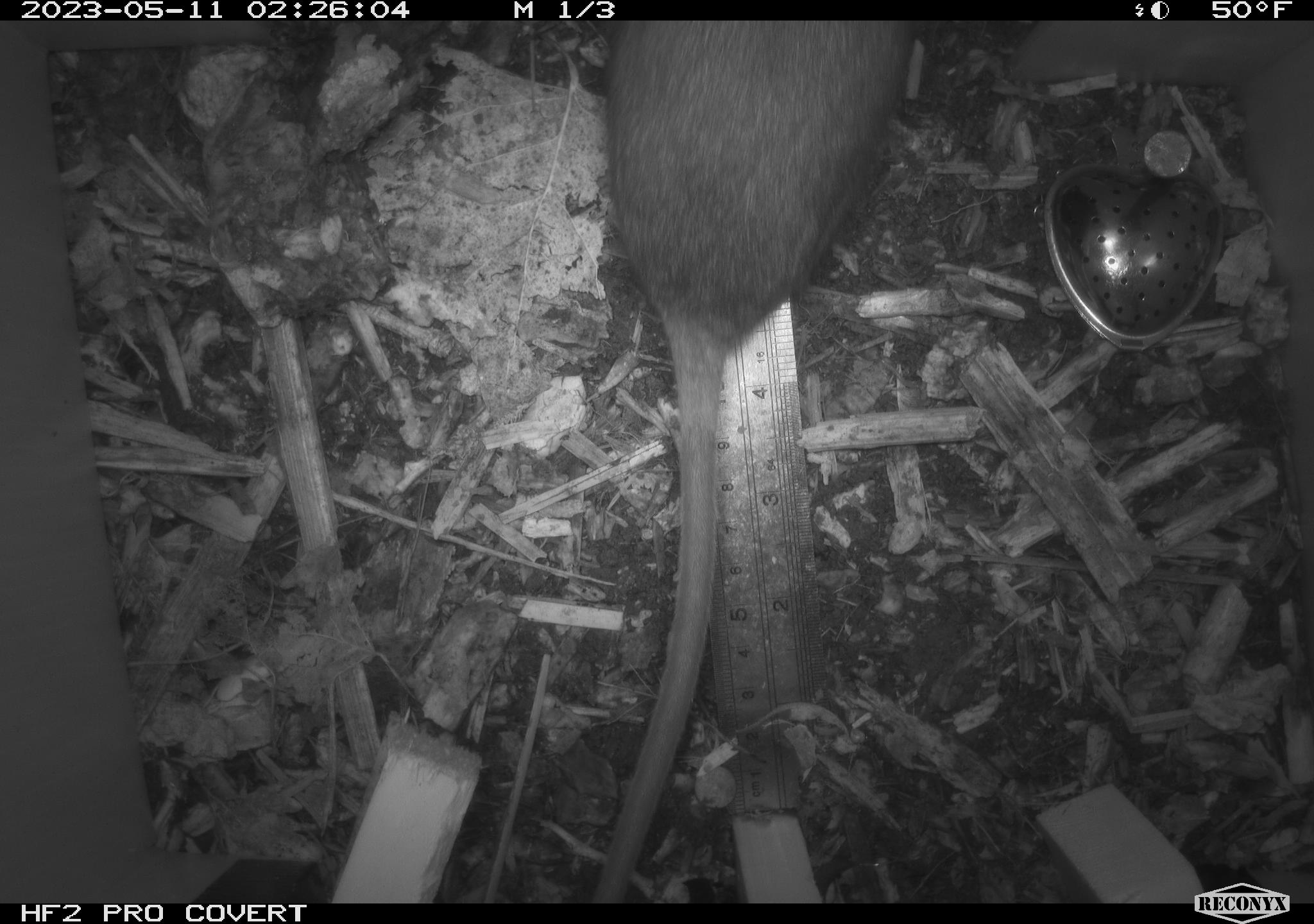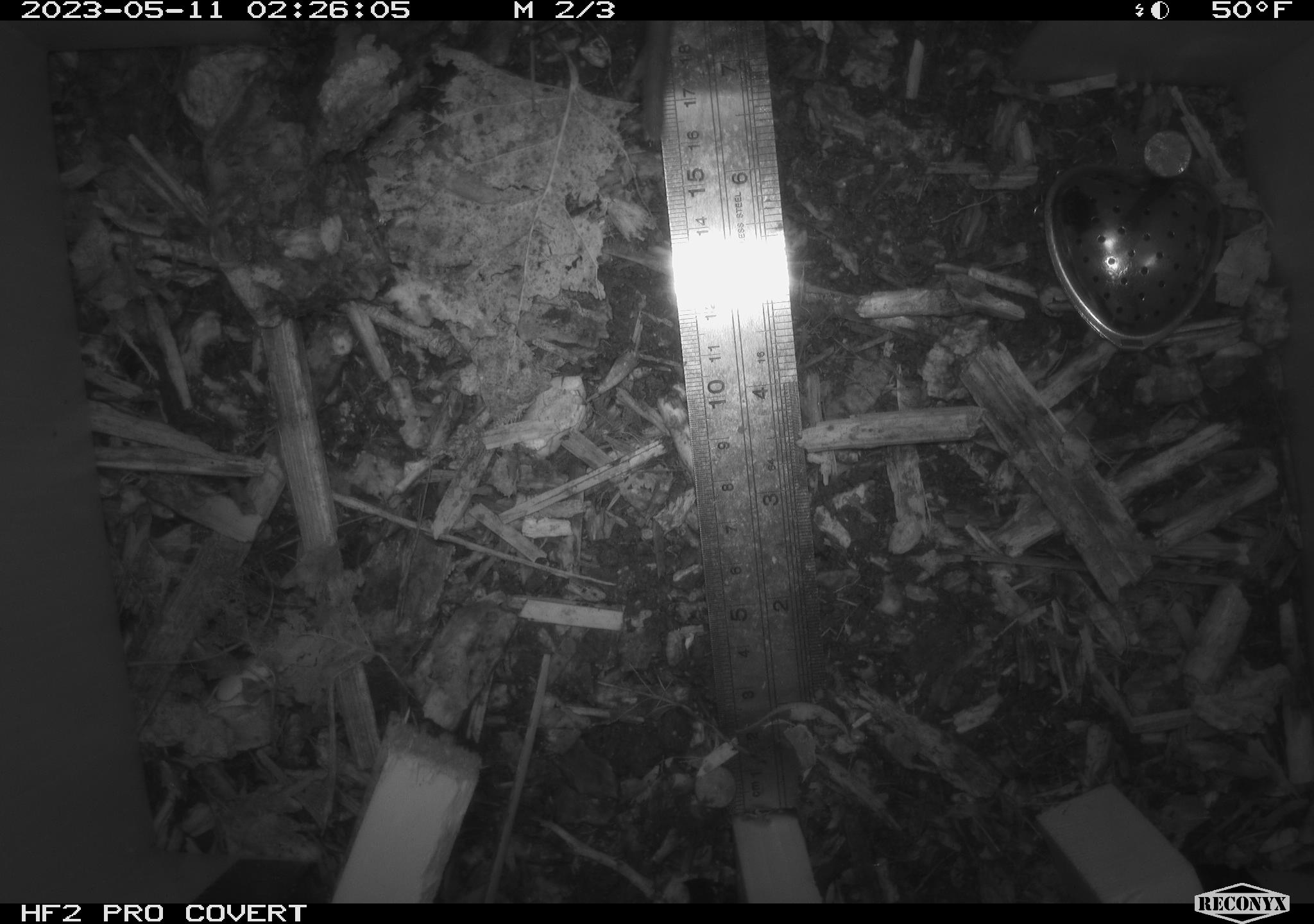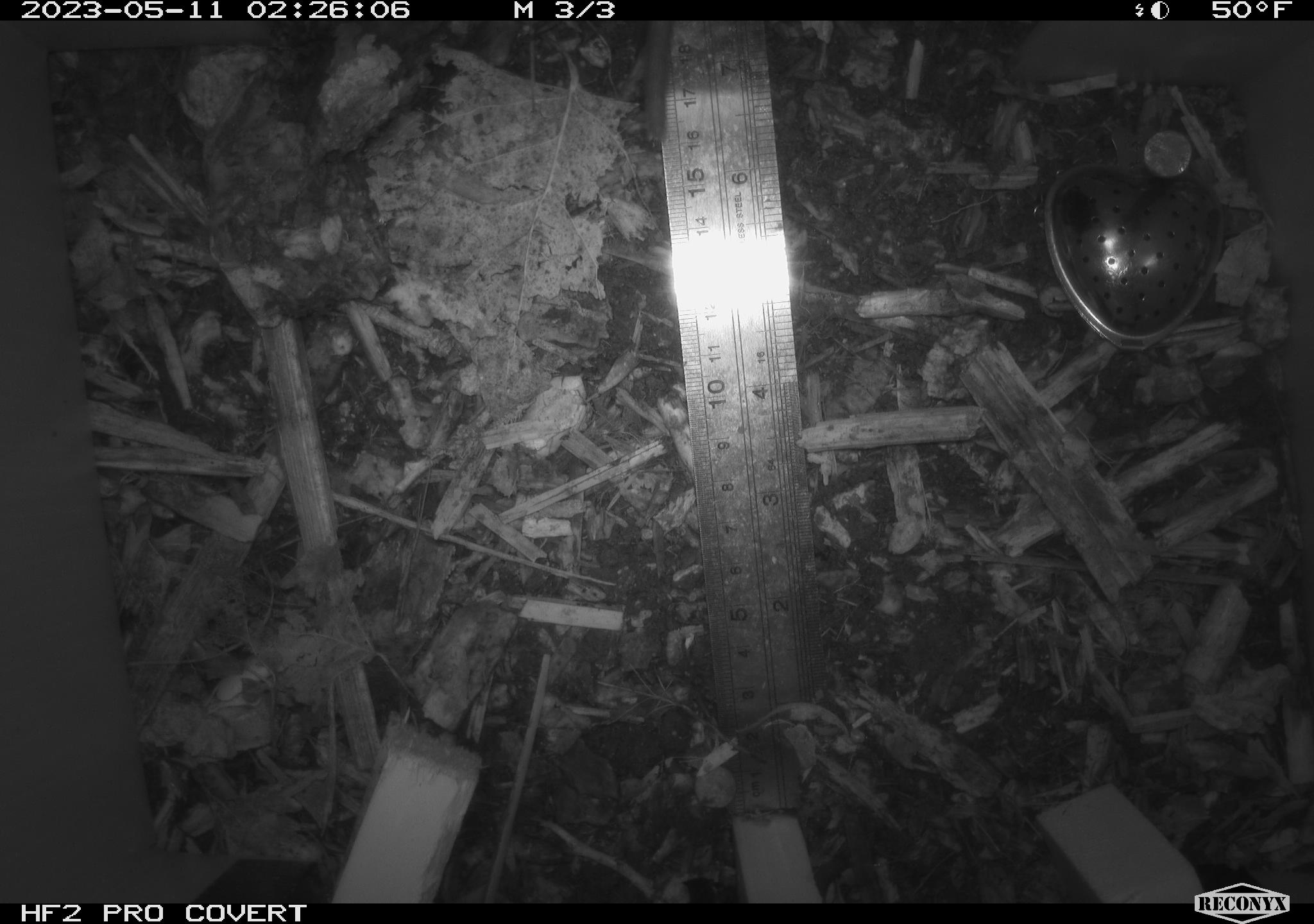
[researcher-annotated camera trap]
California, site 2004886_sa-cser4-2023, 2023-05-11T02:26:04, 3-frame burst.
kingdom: Animalia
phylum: Chordata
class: Mammalia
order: Rodentia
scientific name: Rodentia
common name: mouse species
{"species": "mouse species (Rodentia)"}